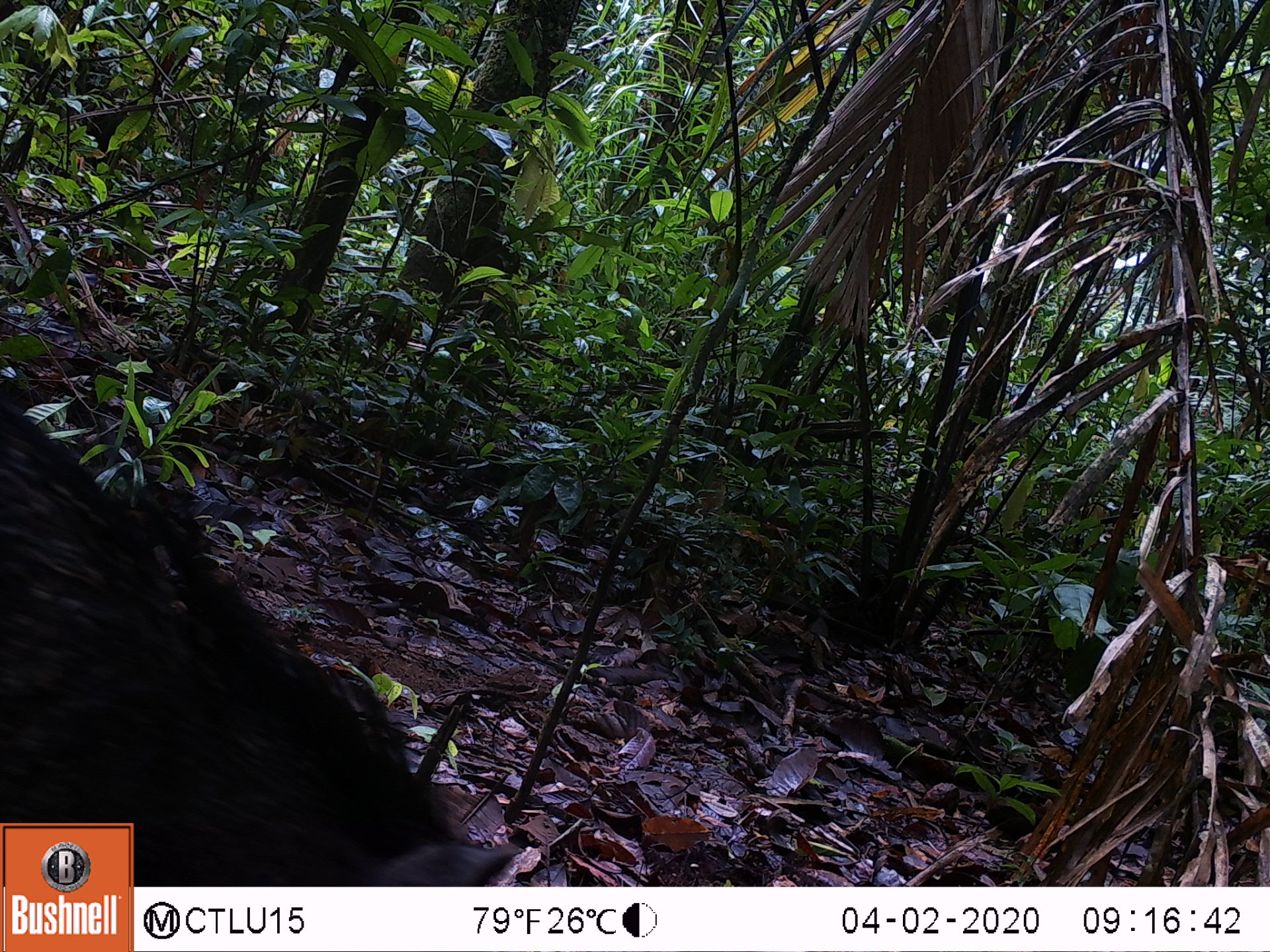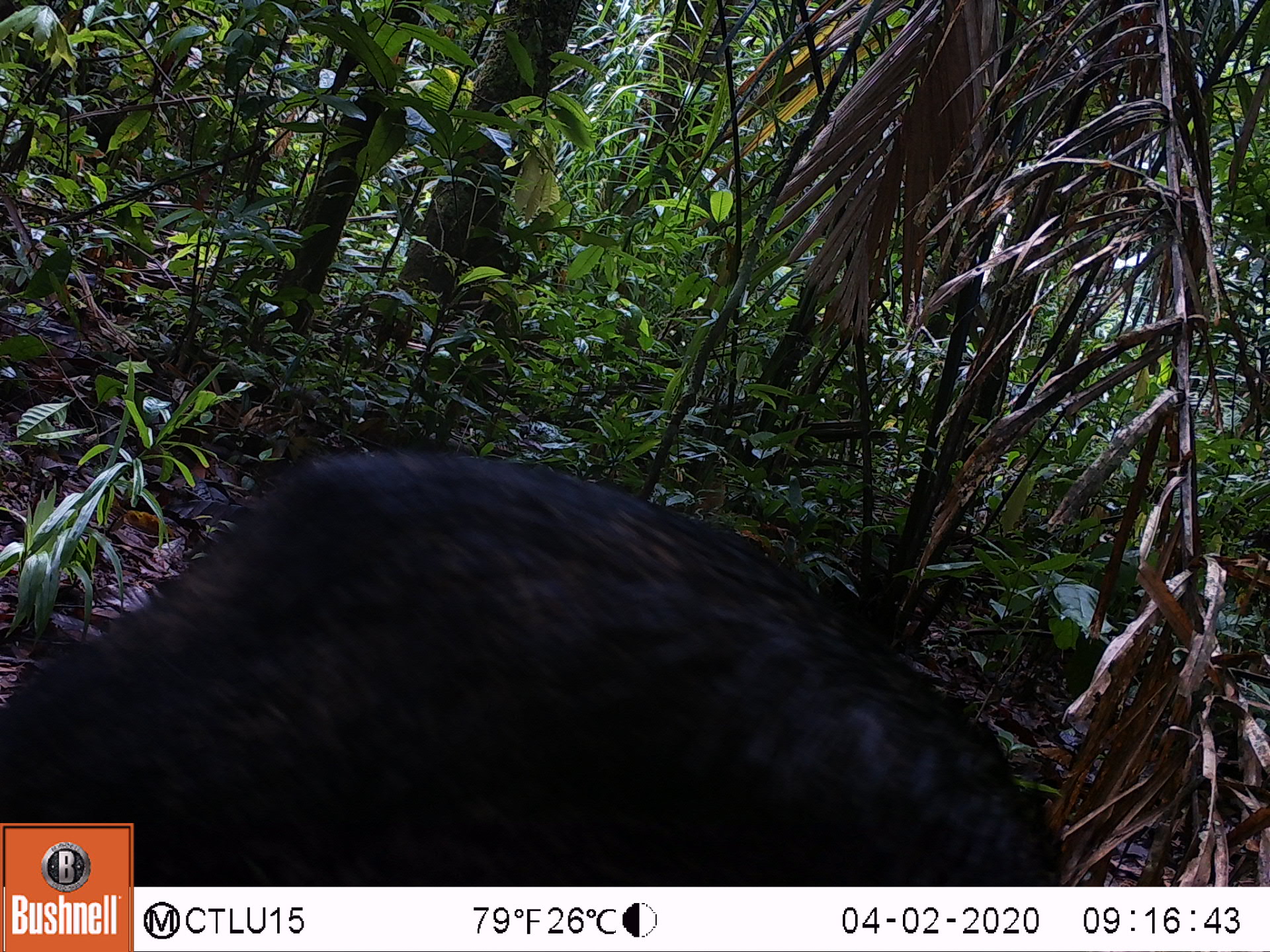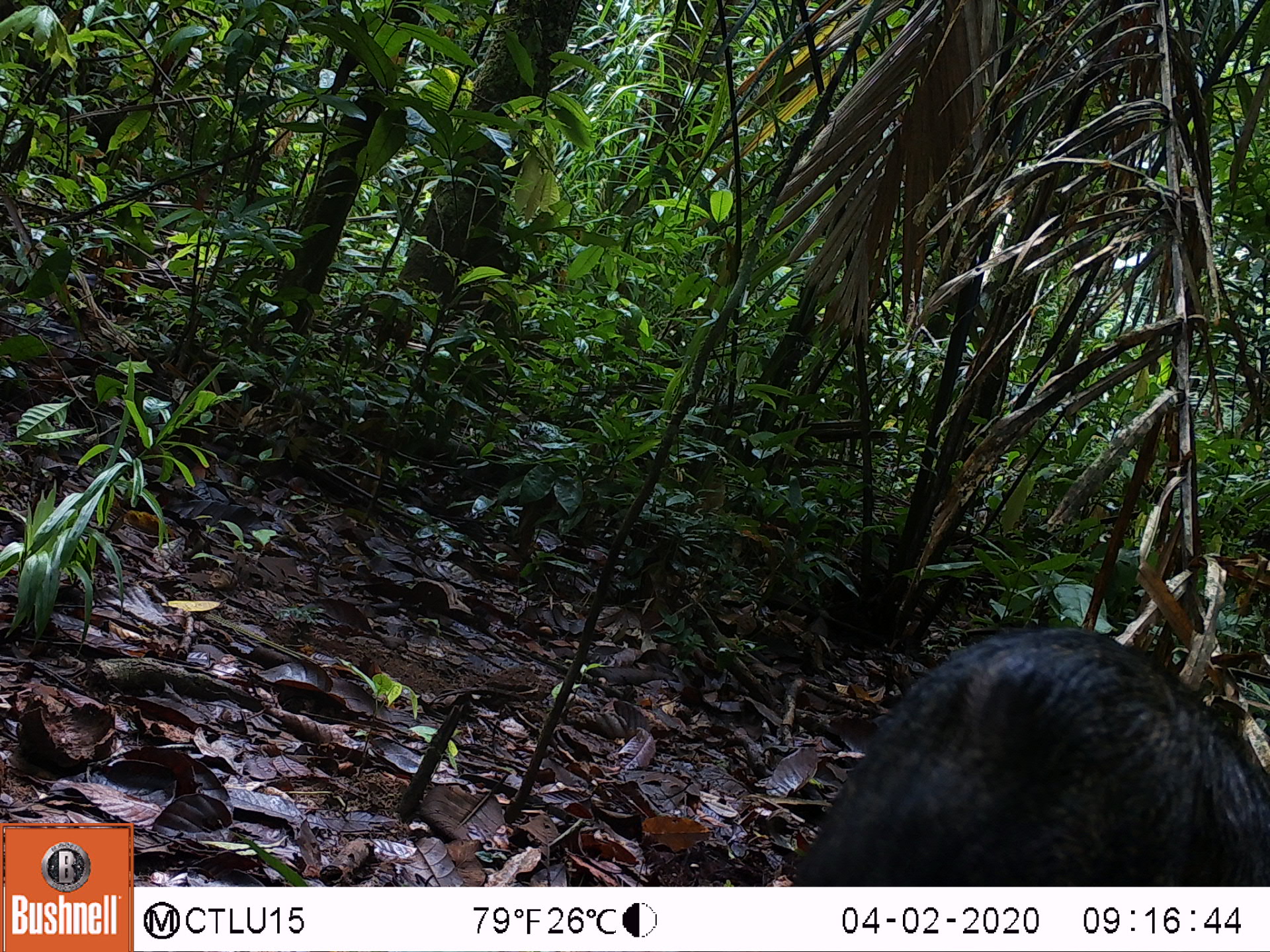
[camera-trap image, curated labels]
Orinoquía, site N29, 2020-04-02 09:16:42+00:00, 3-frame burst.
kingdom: Animalia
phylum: Chordata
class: Mammalia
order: Artiodactyla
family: Tayassuidae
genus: Pecari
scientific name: Pecari tajacu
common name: collared peccary